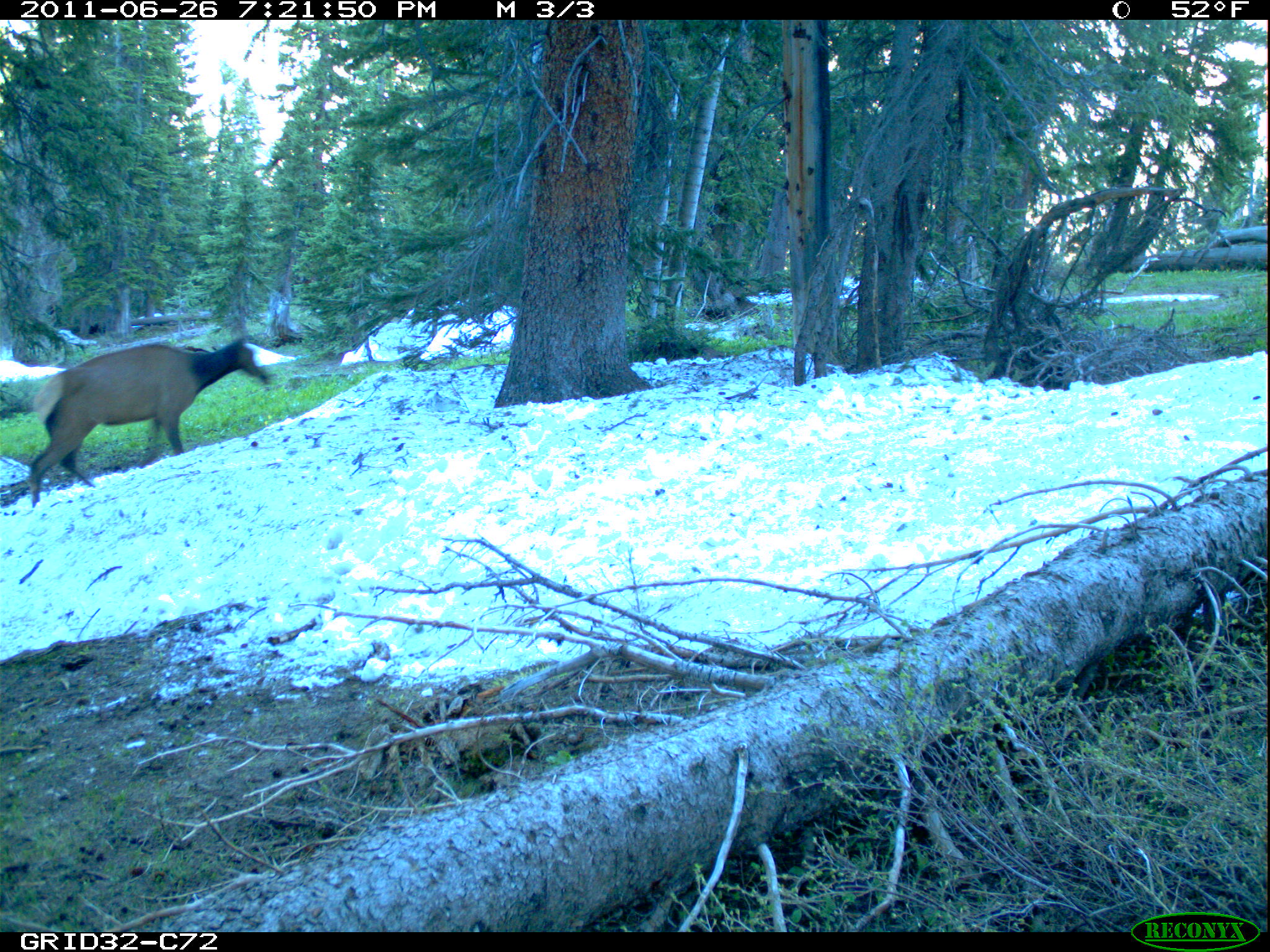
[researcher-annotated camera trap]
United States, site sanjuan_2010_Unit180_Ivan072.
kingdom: Animalia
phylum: Chordata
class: Mammalia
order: Artiodactyla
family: Cervidae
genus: Cervus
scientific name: Cervus elaphus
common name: red deer